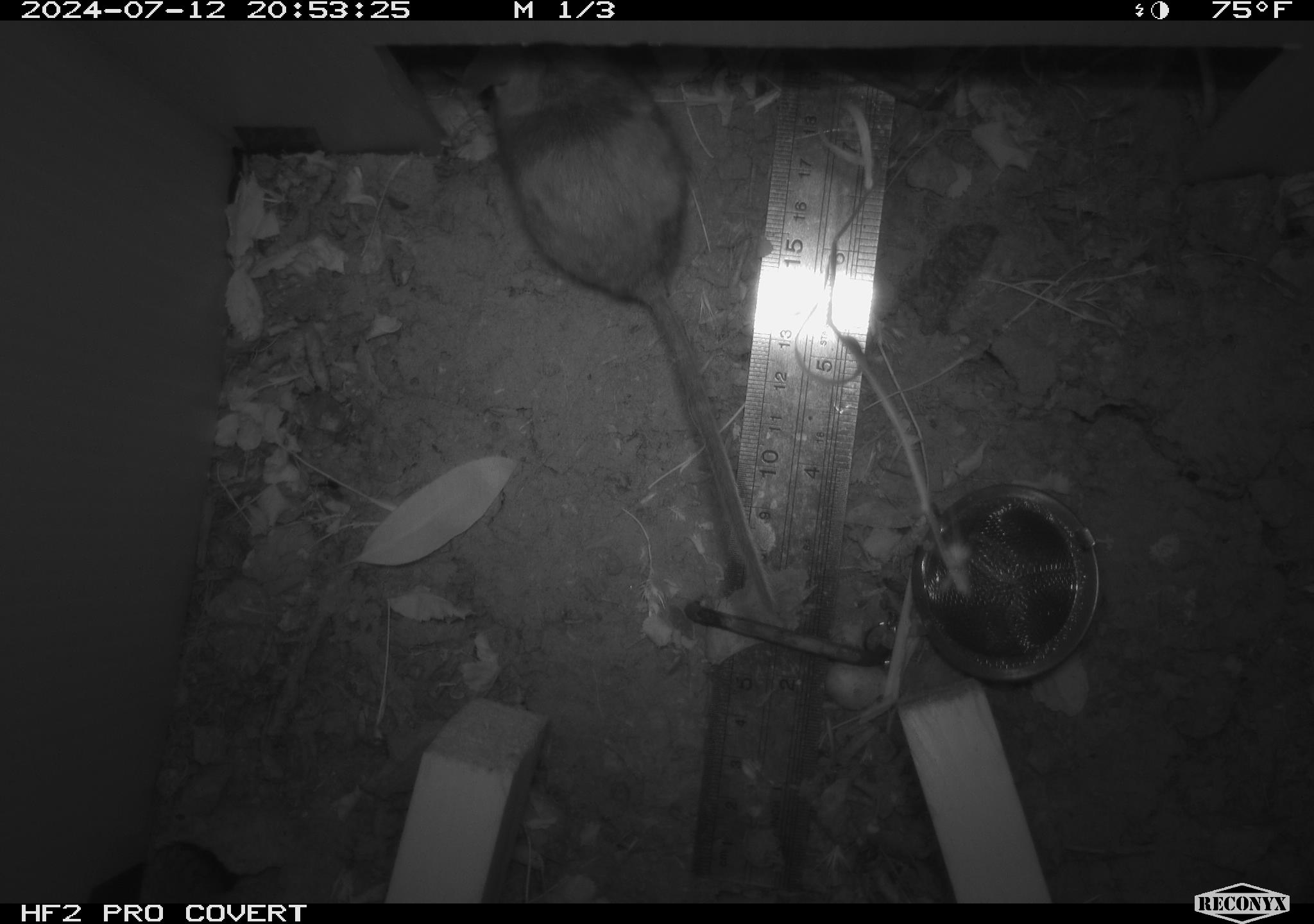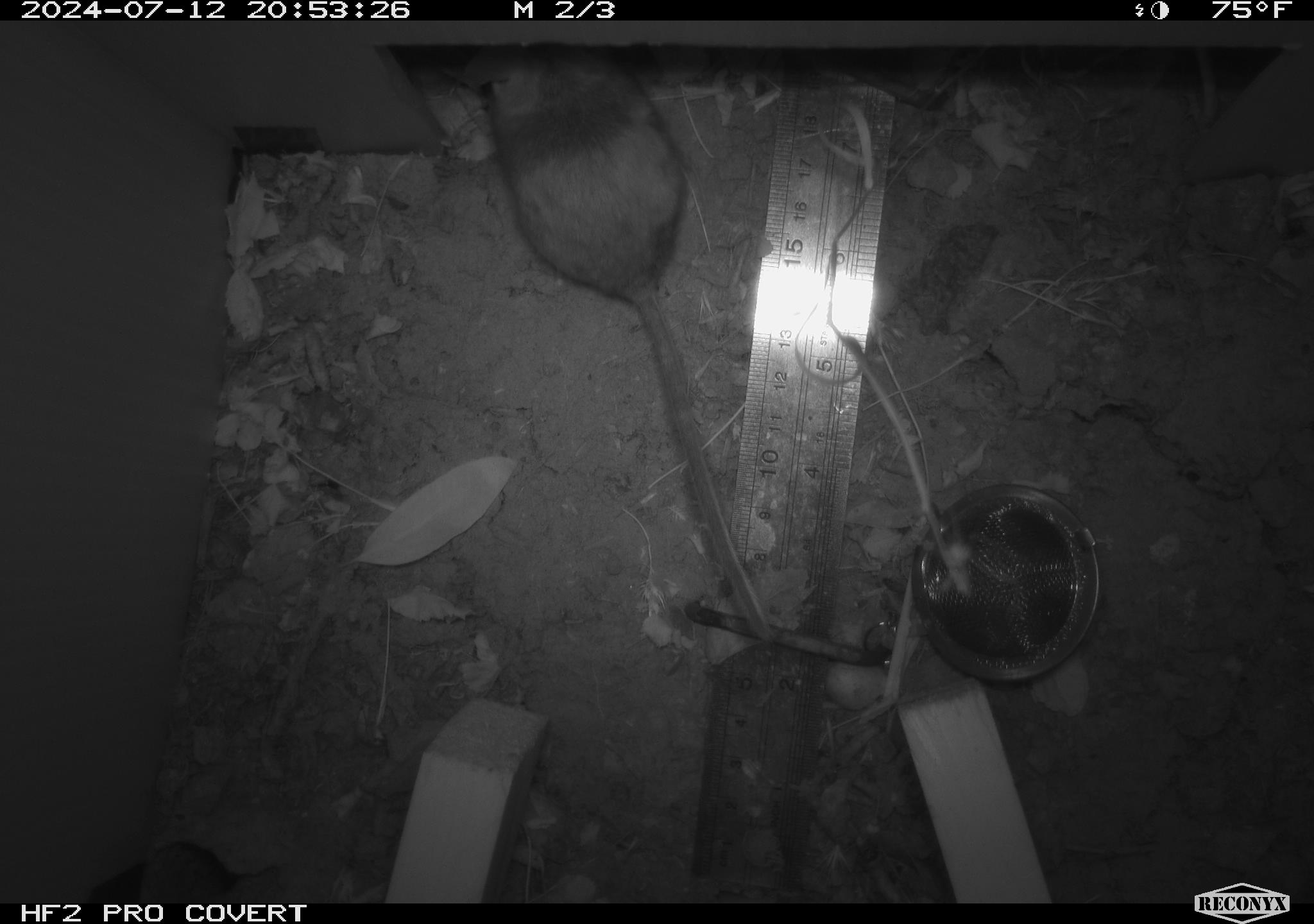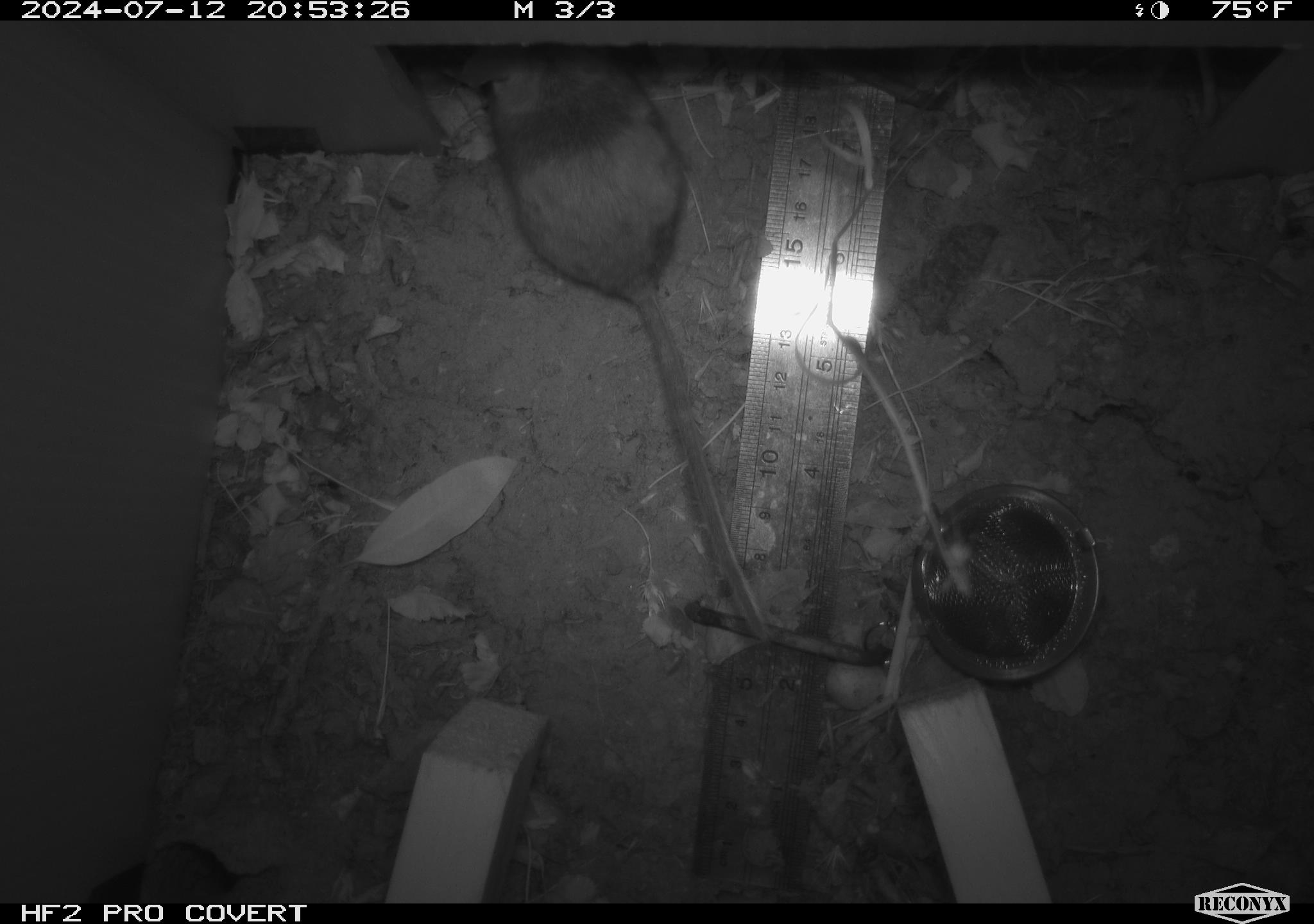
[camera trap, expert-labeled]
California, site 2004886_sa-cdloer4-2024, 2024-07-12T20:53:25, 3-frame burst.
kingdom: Animalia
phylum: Chordata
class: Mammalia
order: Rodentia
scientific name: Rodentia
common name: rodent